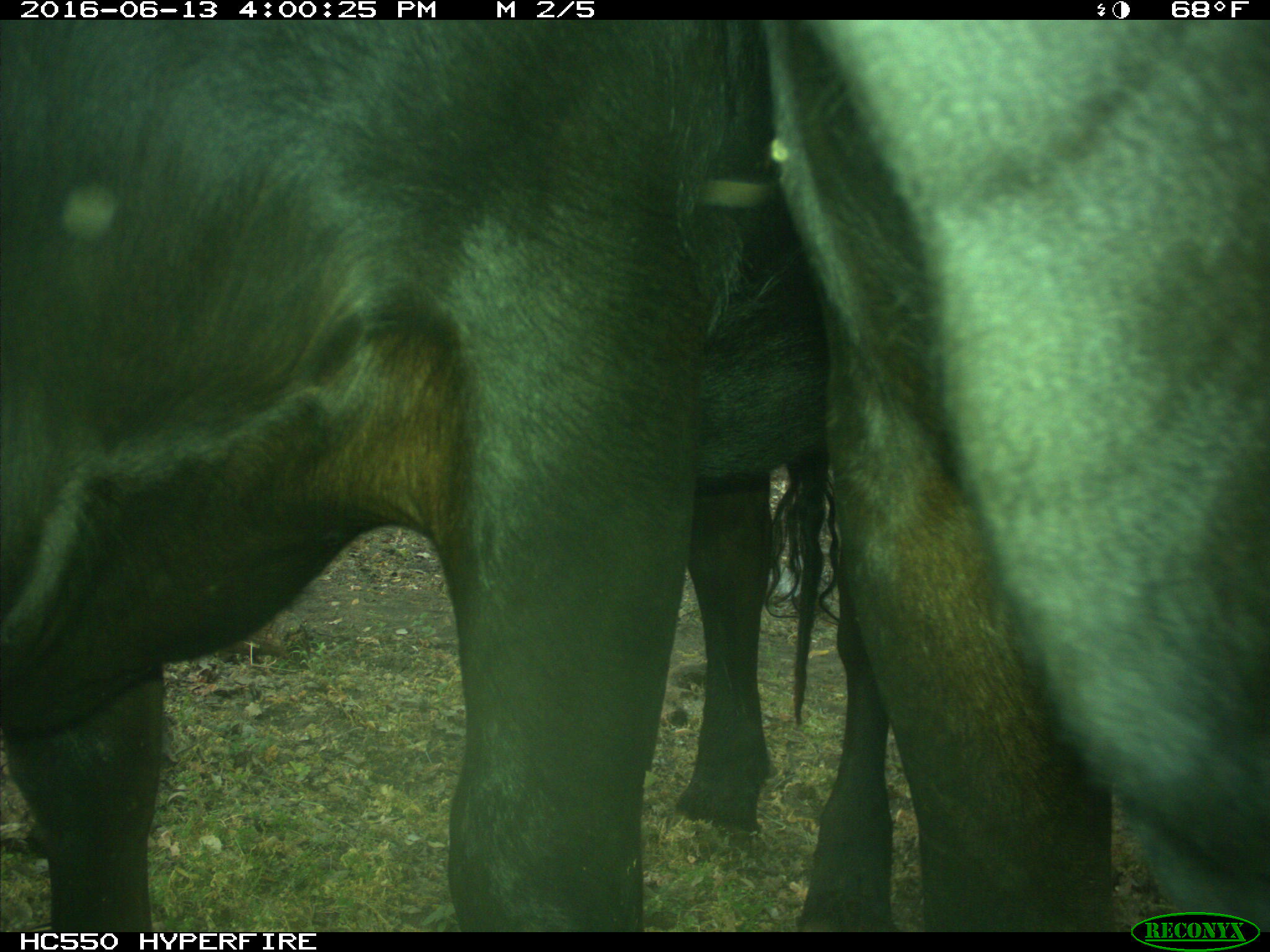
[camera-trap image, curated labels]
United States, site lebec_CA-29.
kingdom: Animalia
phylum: Chordata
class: Mammalia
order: Artiodactyla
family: Bovidae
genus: Bos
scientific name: Bos taurus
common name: domestic cow